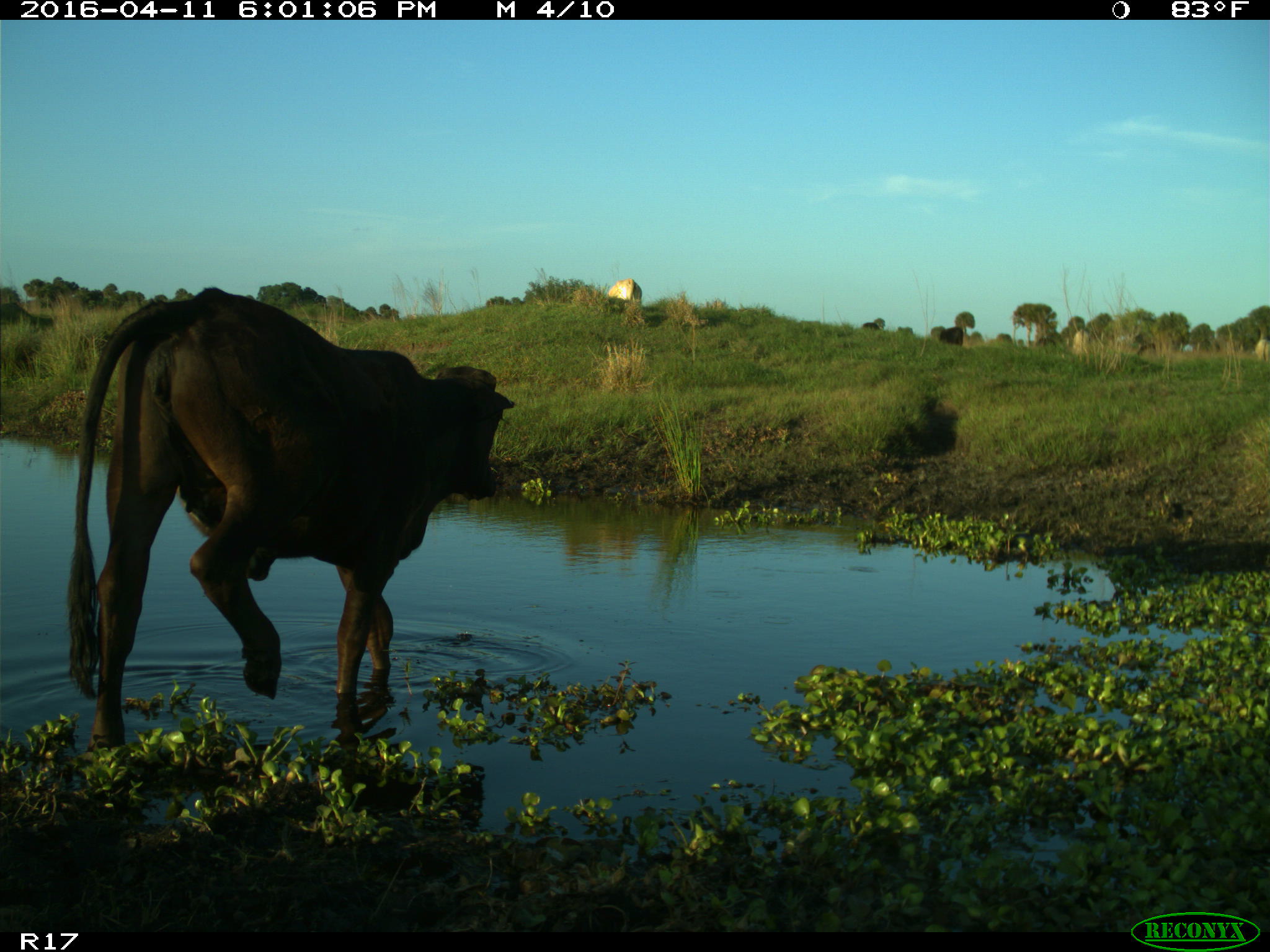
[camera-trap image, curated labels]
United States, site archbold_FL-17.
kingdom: Animalia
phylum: Chordata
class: Mammalia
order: Artiodactyla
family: Bovidae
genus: Bos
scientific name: Bos taurus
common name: domestic cow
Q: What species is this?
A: Bos taurus (domestic cow).